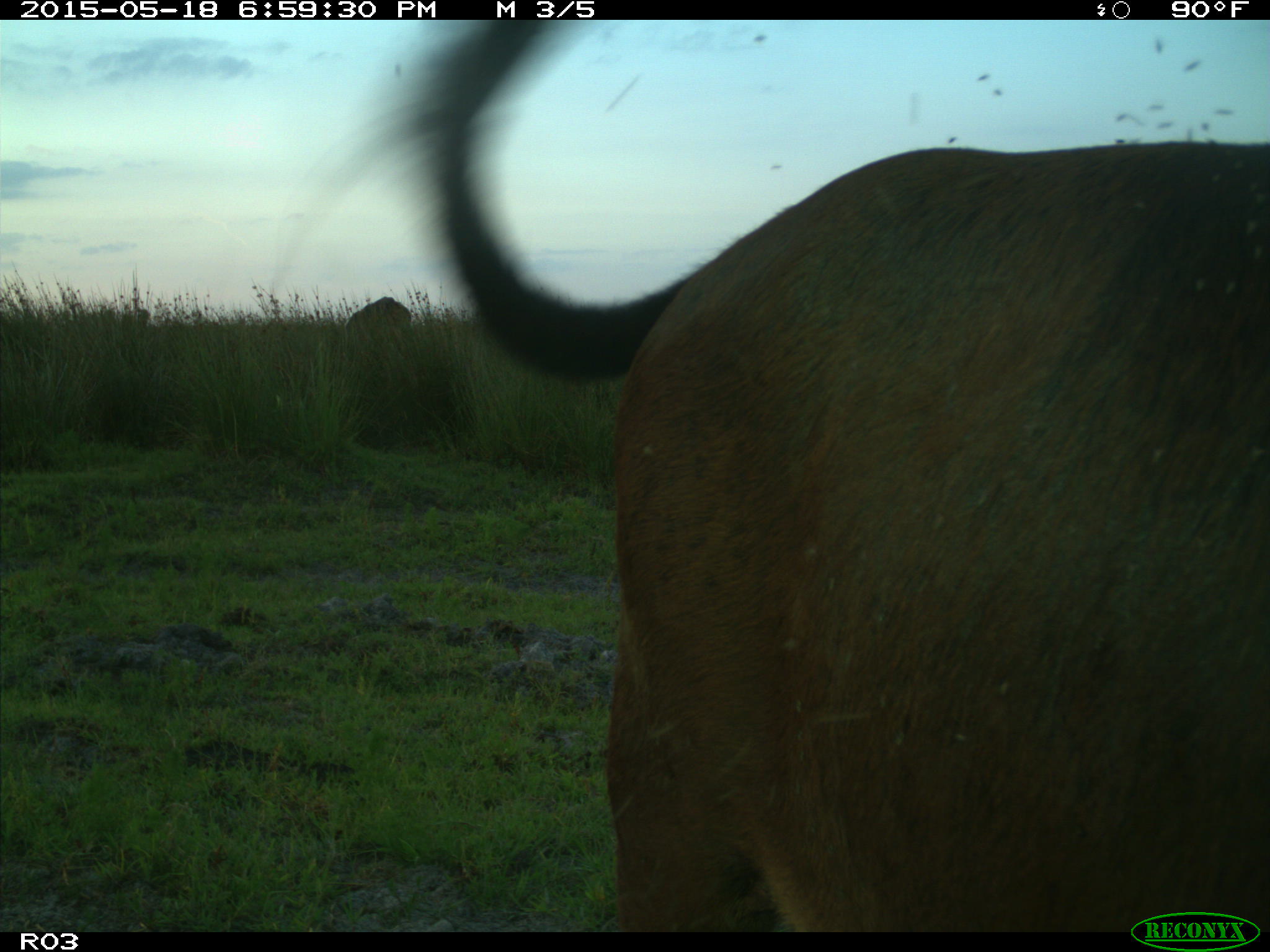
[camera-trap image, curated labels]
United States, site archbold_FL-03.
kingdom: Animalia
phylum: Chordata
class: Mammalia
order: Artiodactyla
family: Bovidae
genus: Bos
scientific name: Bos taurus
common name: domestic cow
Bos taurus (domestic cow).